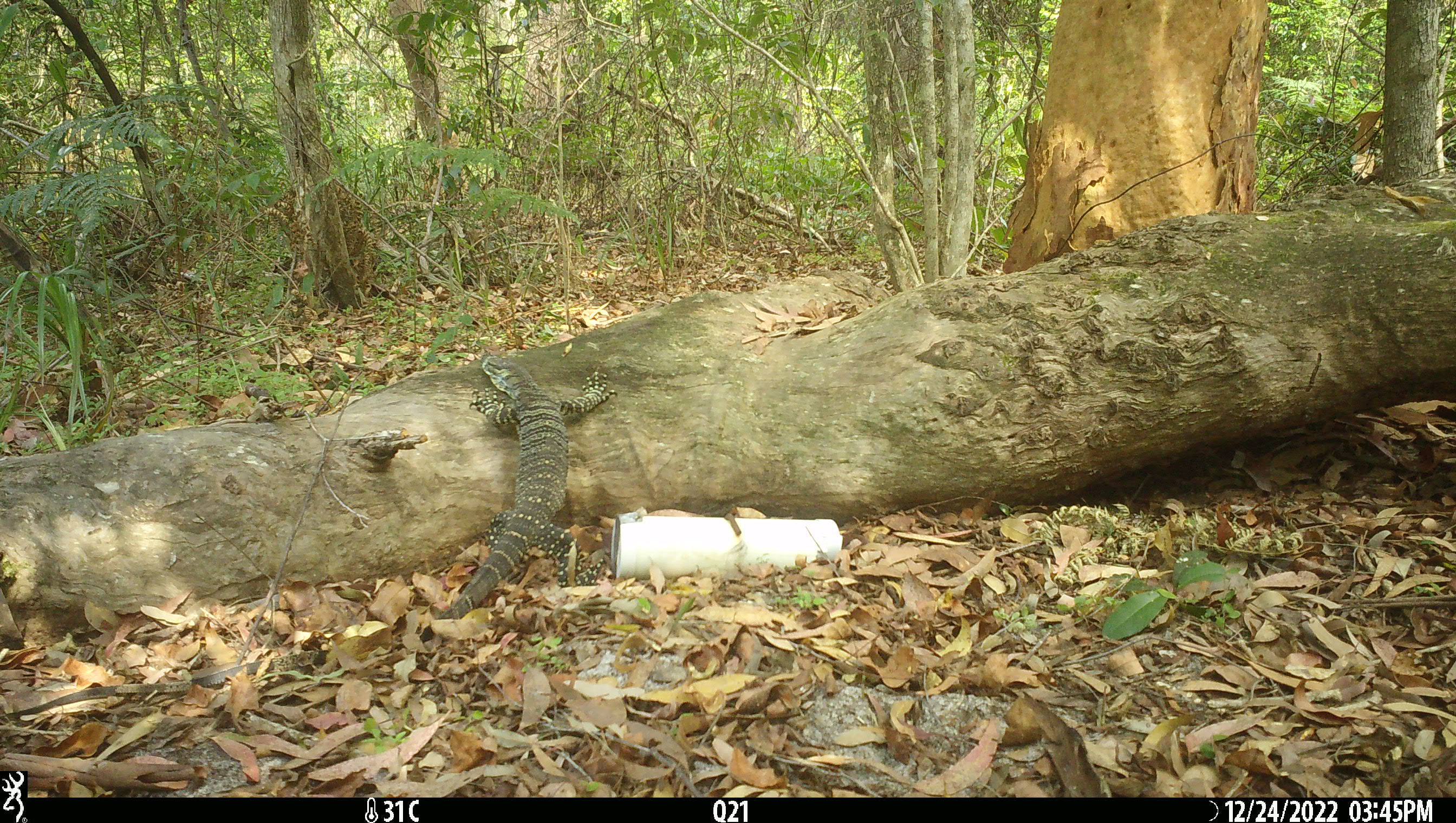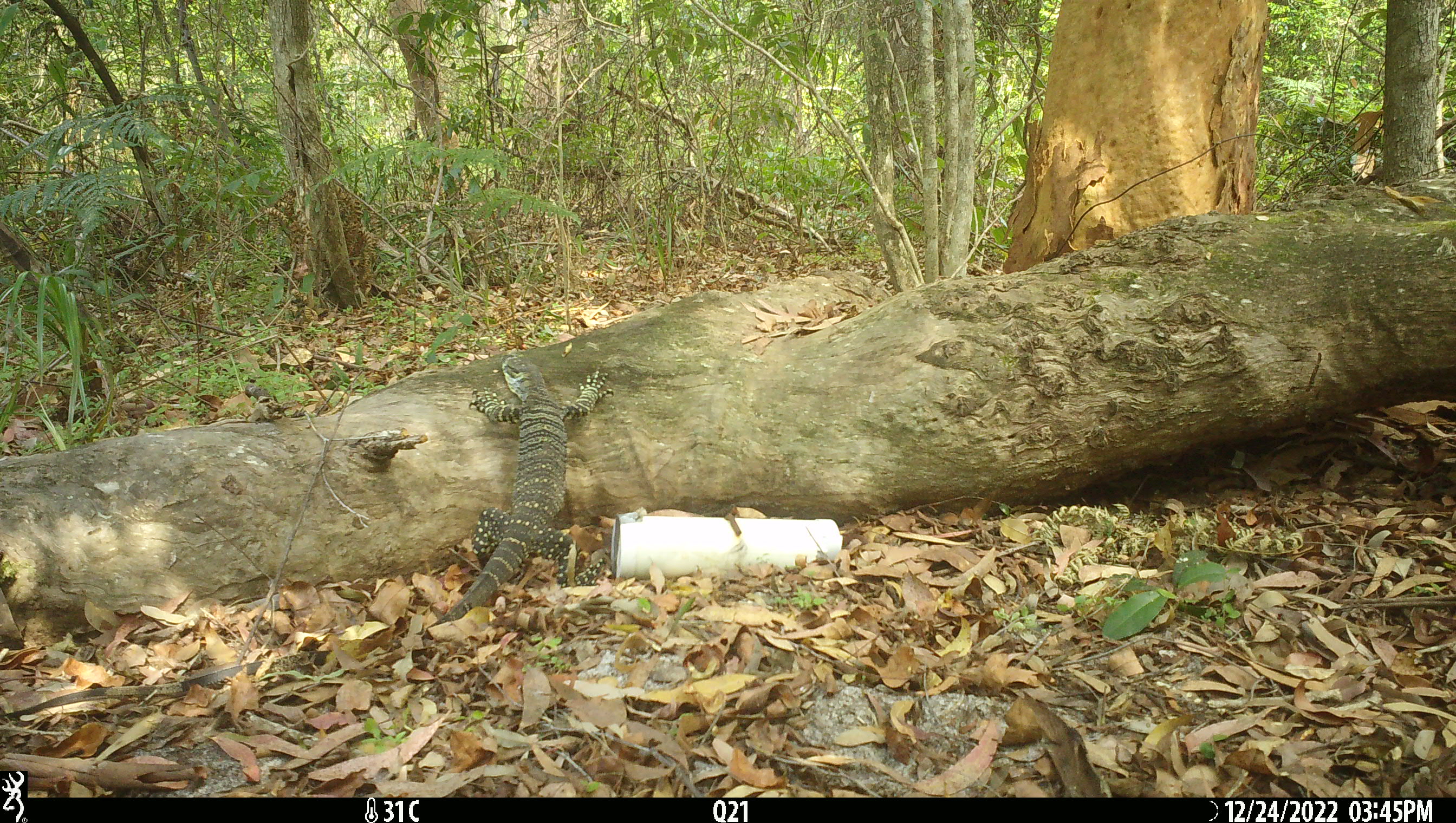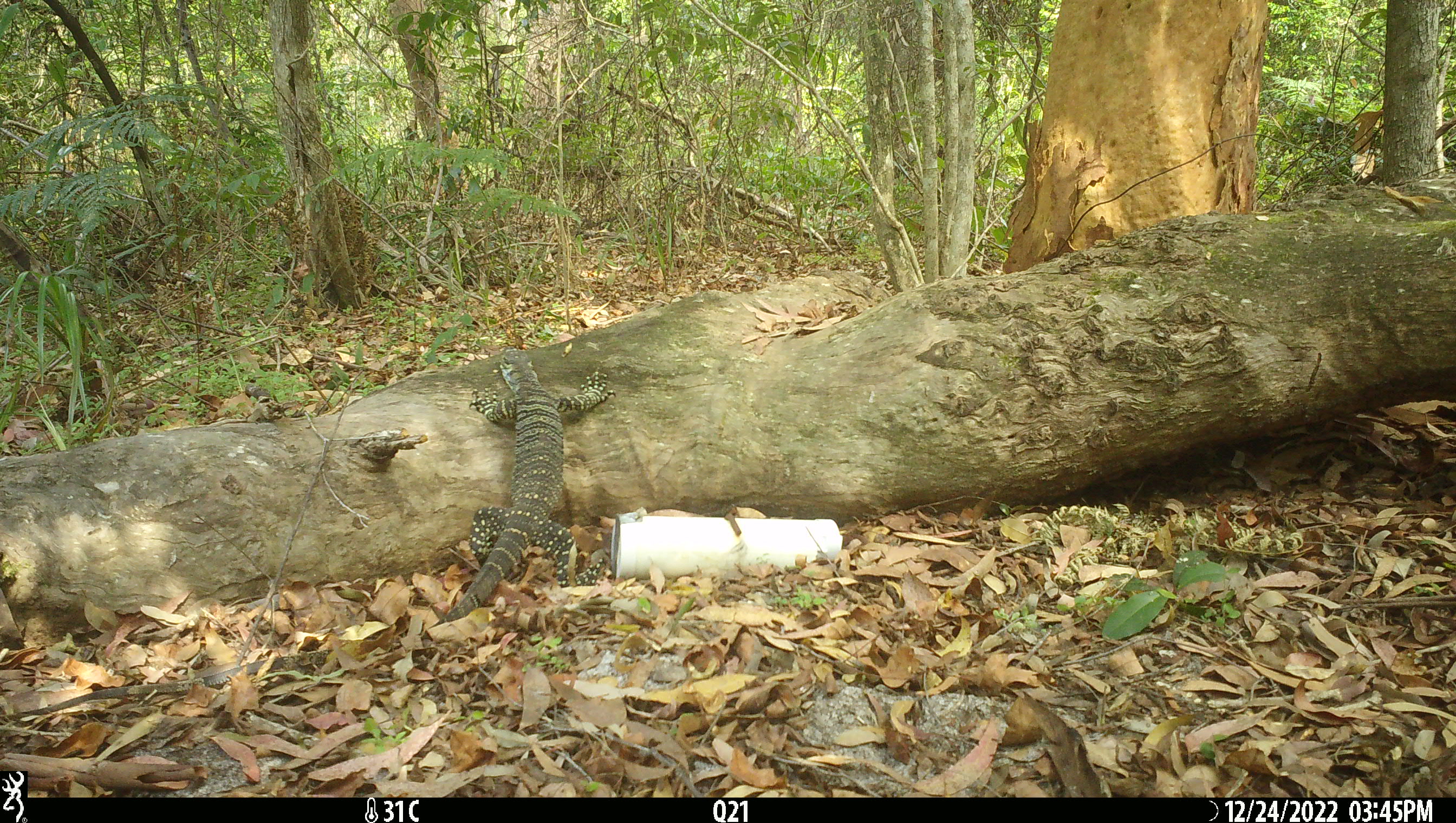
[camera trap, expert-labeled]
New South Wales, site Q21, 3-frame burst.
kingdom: Animalia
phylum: Chordata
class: Reptilia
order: Squamata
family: Varanidae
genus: Varanus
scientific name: Varanus varius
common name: lace monitor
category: goanna